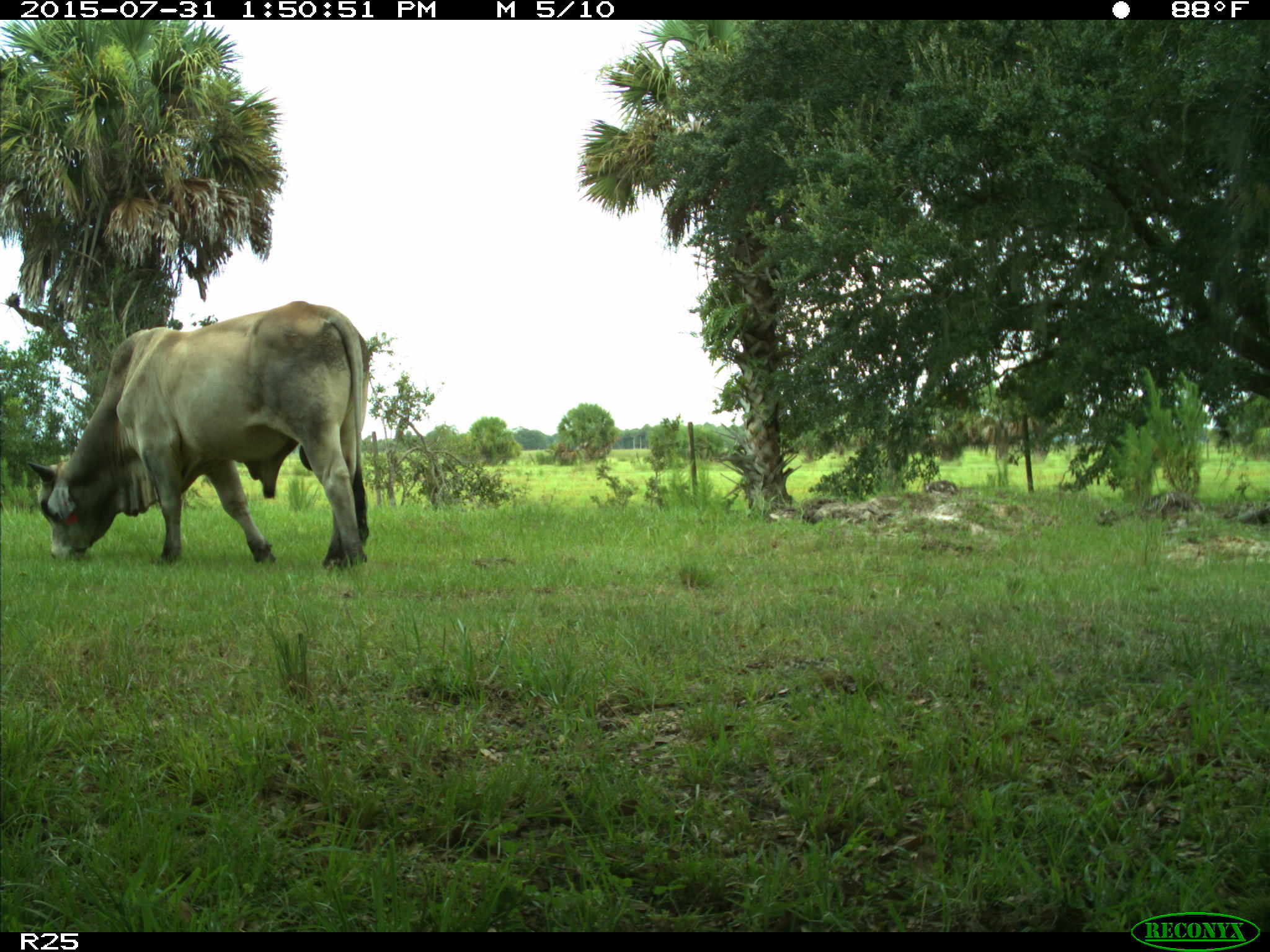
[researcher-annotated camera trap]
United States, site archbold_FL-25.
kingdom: Animalia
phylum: Chordata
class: Mammalia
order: Artiodactyla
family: Bovidae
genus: Bos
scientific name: Bos taurus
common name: domestic cow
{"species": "Bos taurus (domestic cow)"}